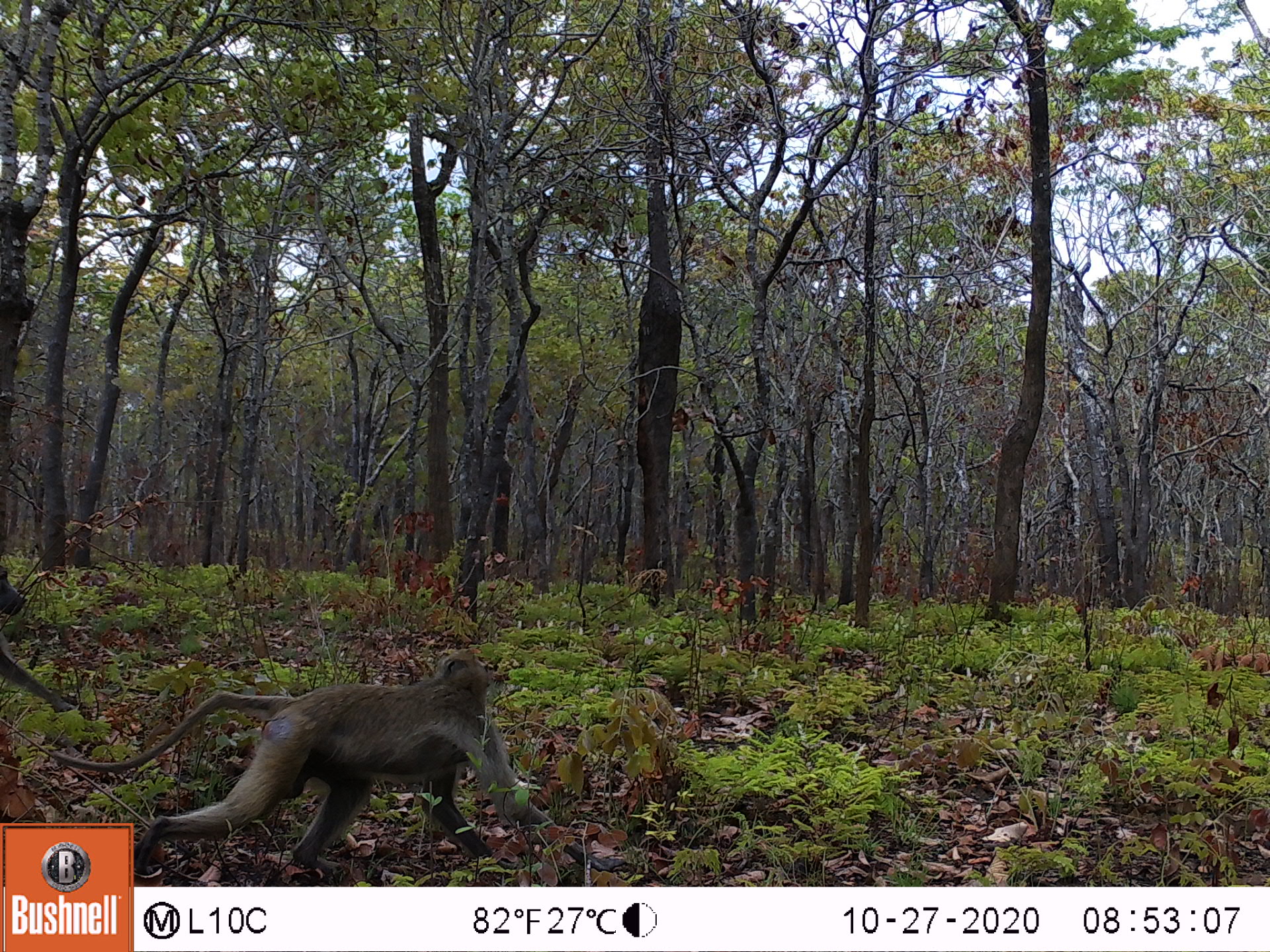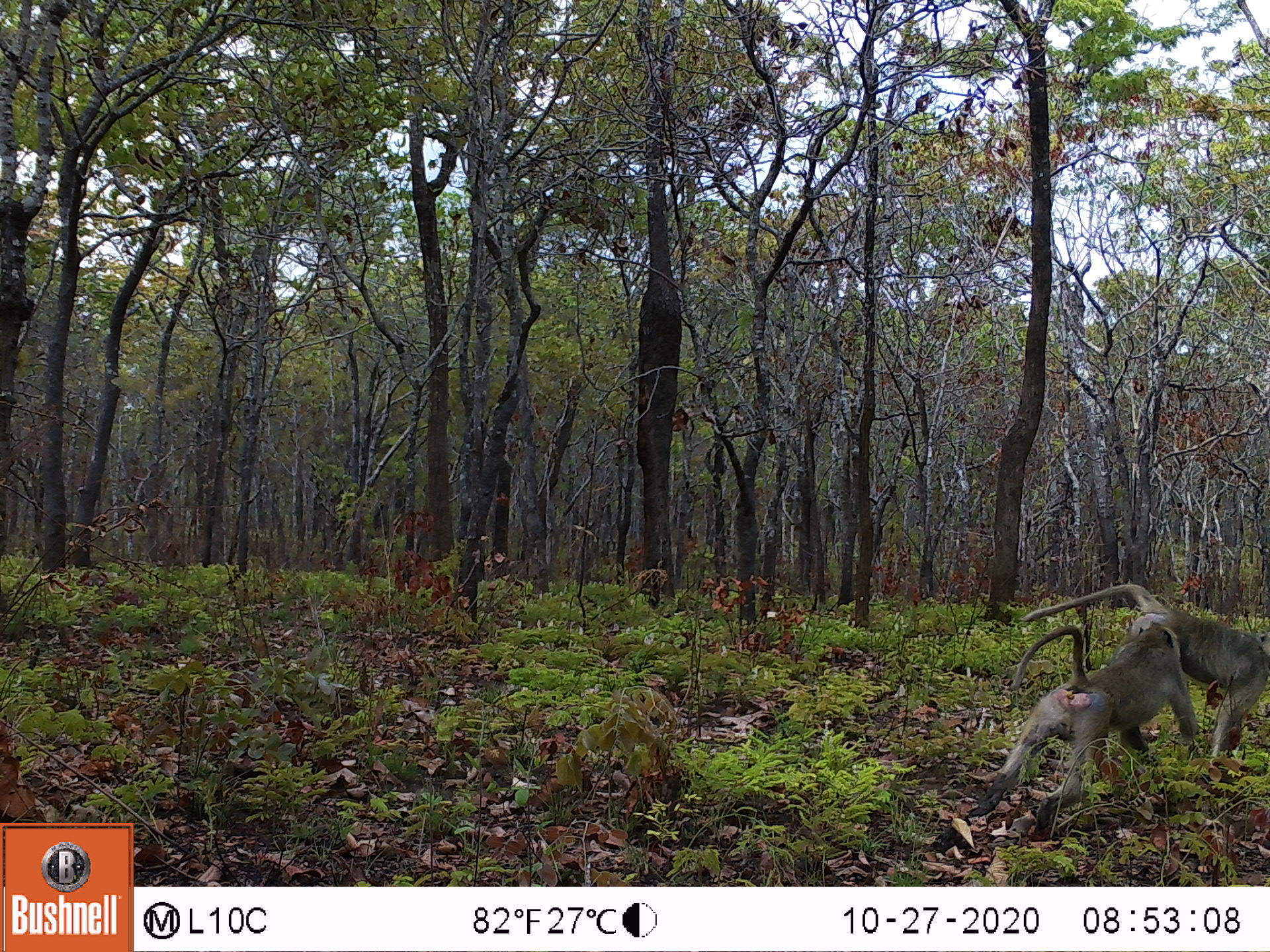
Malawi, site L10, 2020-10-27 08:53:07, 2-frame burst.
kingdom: Animalia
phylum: Chordata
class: Mammalia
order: Primates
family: Cercopithecidae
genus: Papio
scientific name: Papio cynocephalus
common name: yellow baboon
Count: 2.